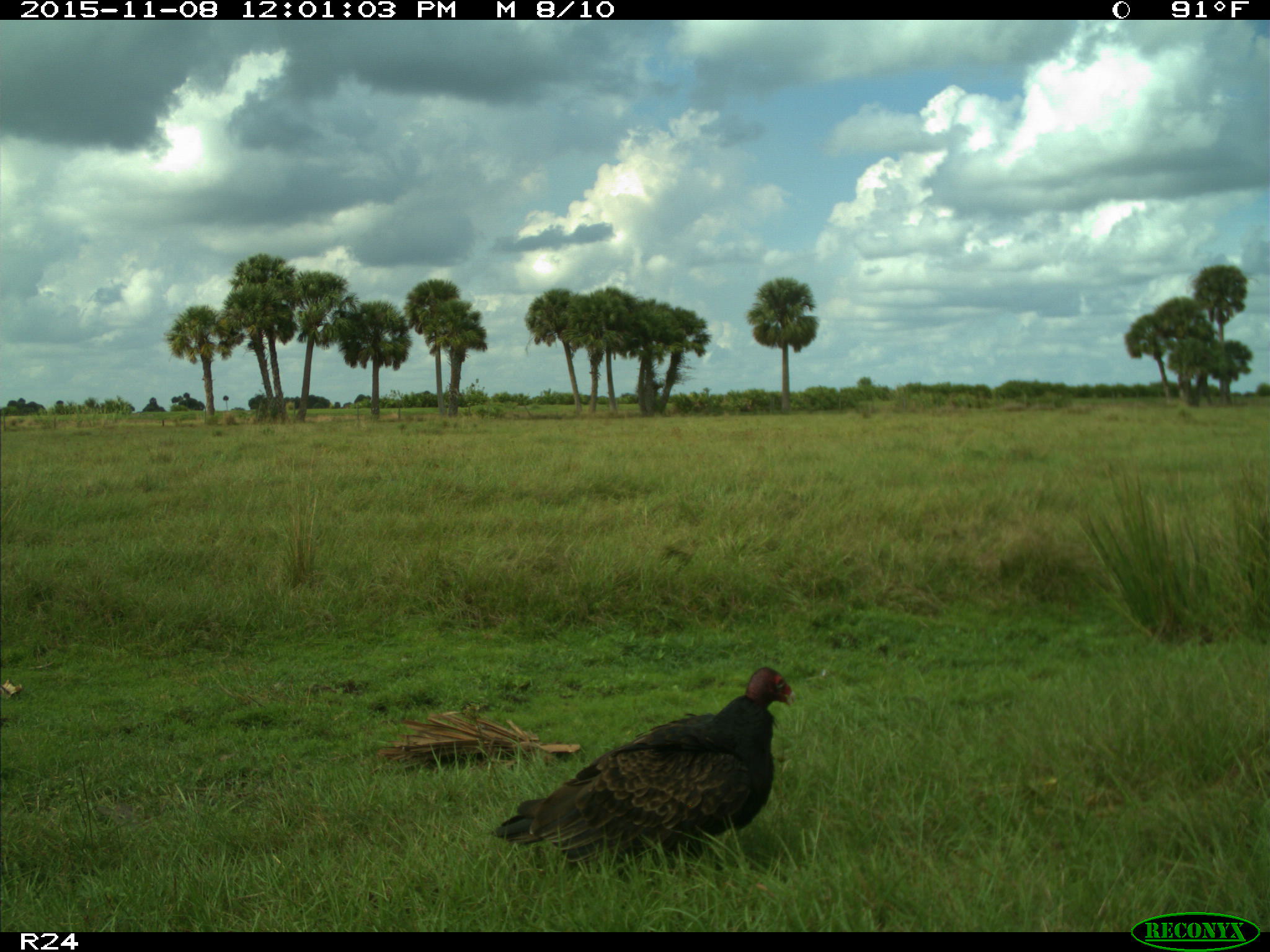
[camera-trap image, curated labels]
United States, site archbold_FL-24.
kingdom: Animalia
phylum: Chordata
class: Aves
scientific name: Aves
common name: birds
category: unidentified bird